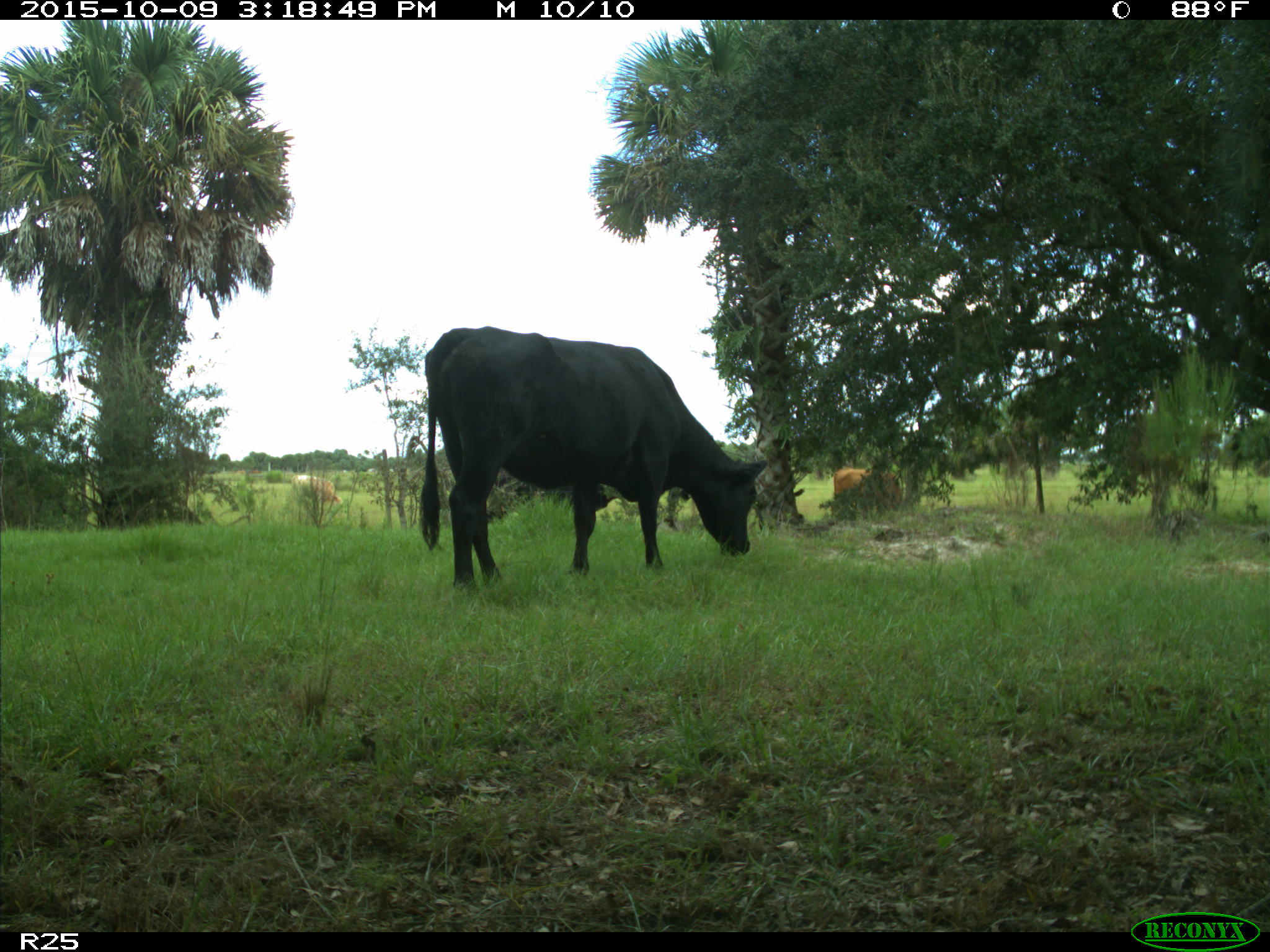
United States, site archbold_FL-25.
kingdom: Animalia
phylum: Chordata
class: Mammalia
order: Artiodactyla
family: Bovidae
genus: Bos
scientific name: Bos taurus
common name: domestic cow